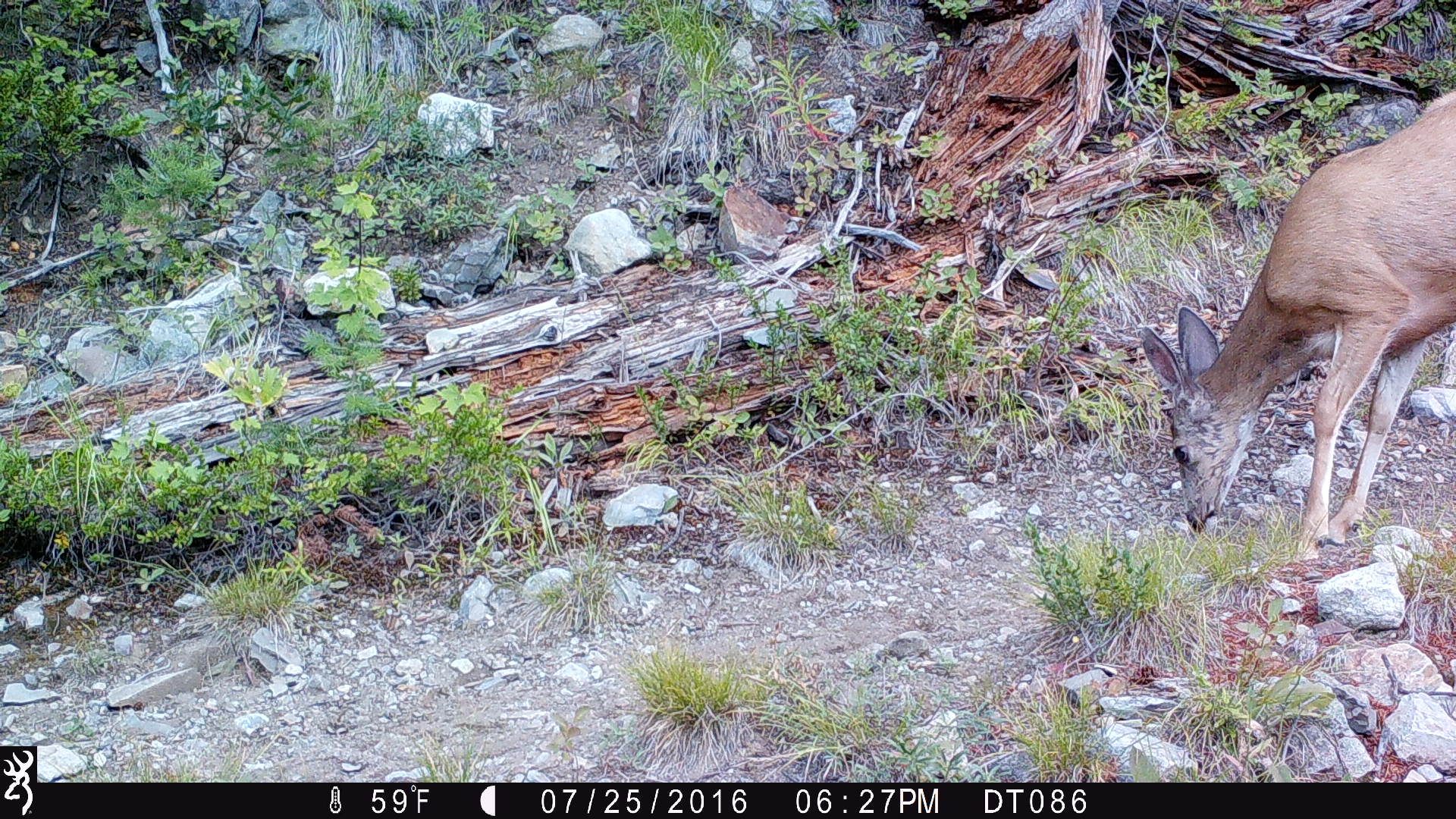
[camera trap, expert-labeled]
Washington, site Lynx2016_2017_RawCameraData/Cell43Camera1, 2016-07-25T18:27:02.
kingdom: Animalia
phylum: Chordata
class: Mammalia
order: Artiodactyla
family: Cervidae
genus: Odocoileus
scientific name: Odocoileus hemionus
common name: mule deer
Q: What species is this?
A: Odocoileus hemionus (mule deer).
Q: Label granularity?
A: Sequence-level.